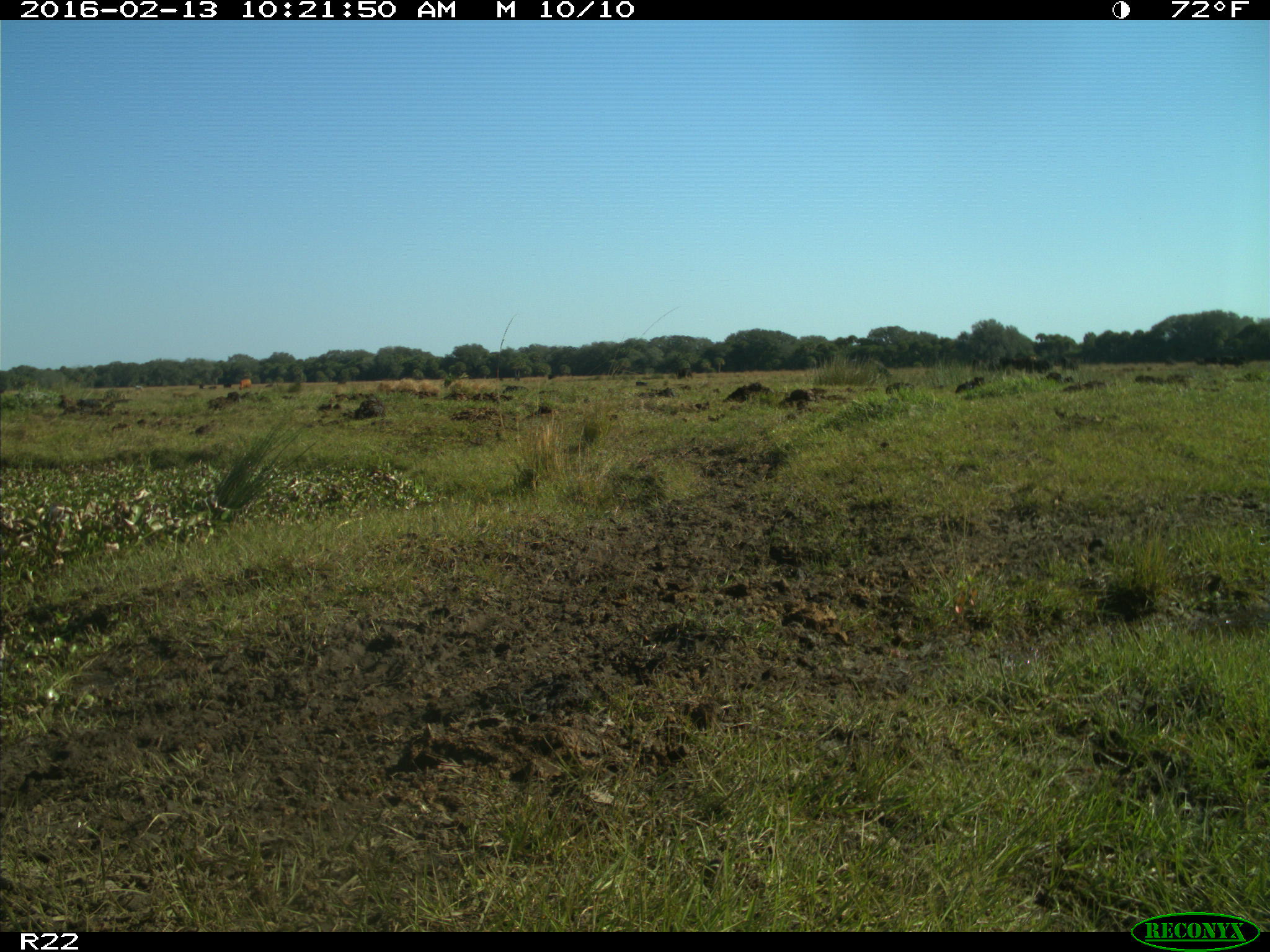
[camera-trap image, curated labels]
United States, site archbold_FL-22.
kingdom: Animalia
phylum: Chordata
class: Mammalia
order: Artiodactyla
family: Bovidae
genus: Bos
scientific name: Bos taurus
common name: domestic cow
Bos taurus (domestic cow).